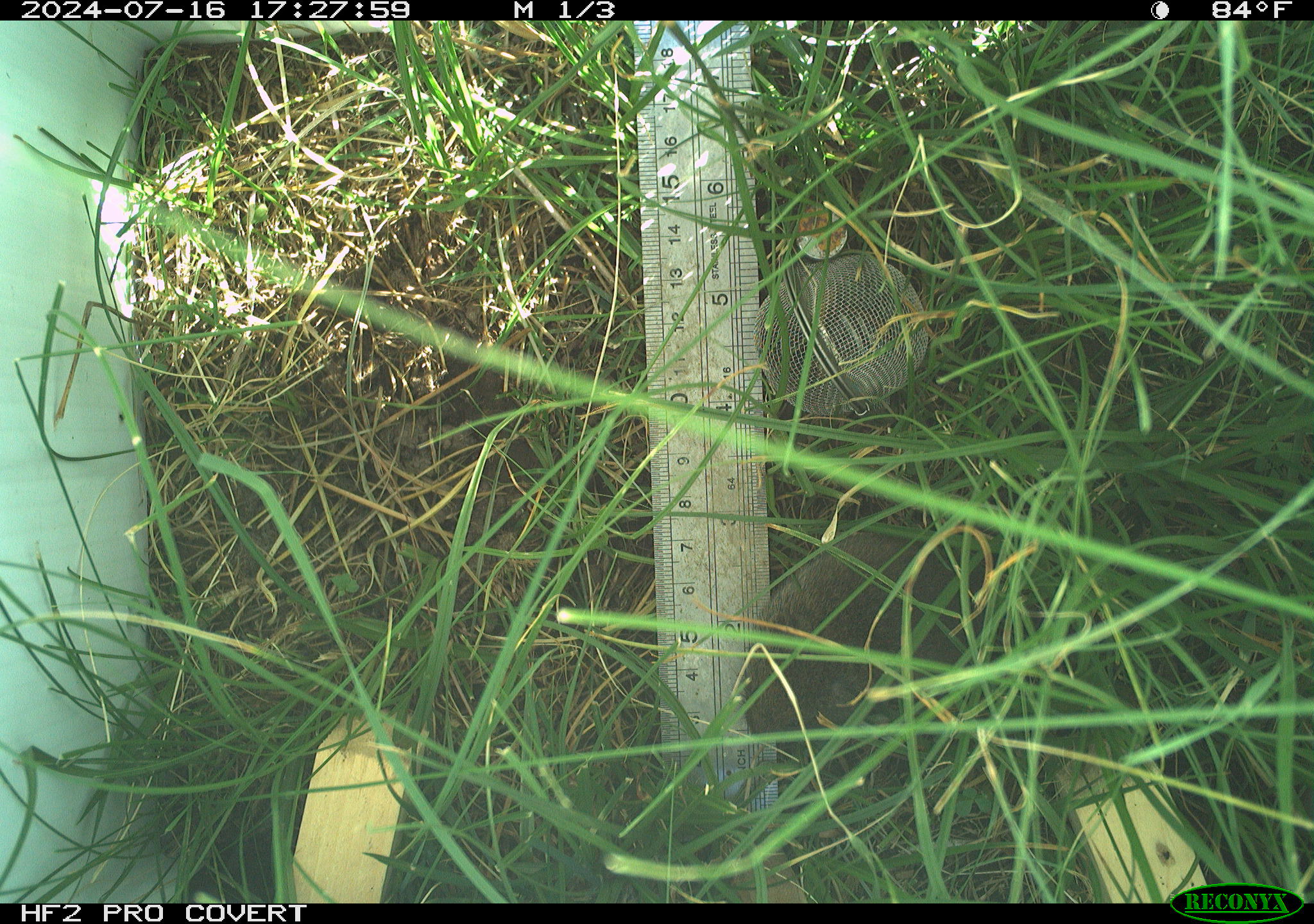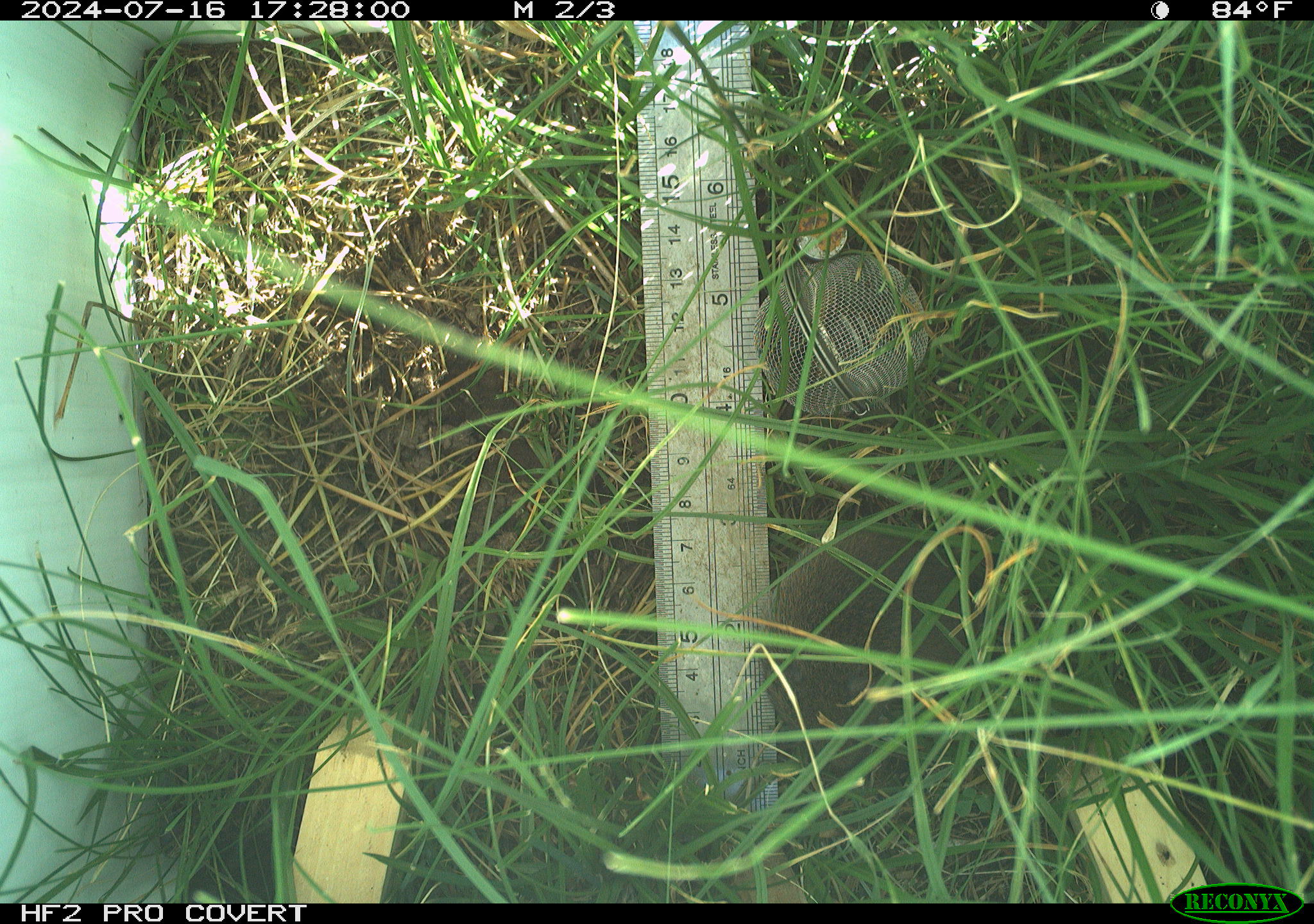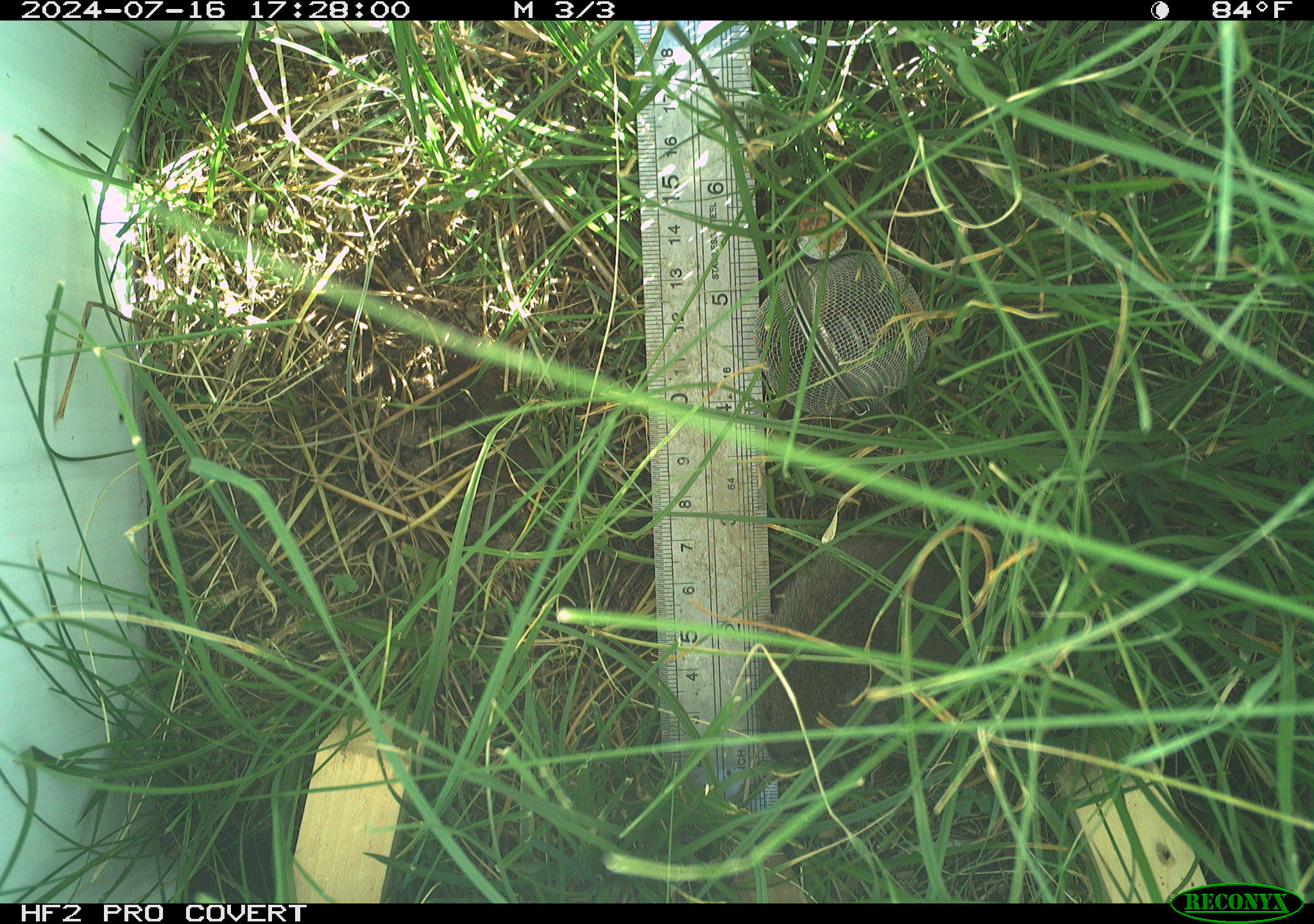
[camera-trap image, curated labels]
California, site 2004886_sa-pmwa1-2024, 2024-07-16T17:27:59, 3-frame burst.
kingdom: Animalia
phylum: Chordata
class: Mammalia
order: Rodentia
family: Cricetidae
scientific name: Arvicolinae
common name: voles, lemmings, and muskrats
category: arvicolinae subfamily